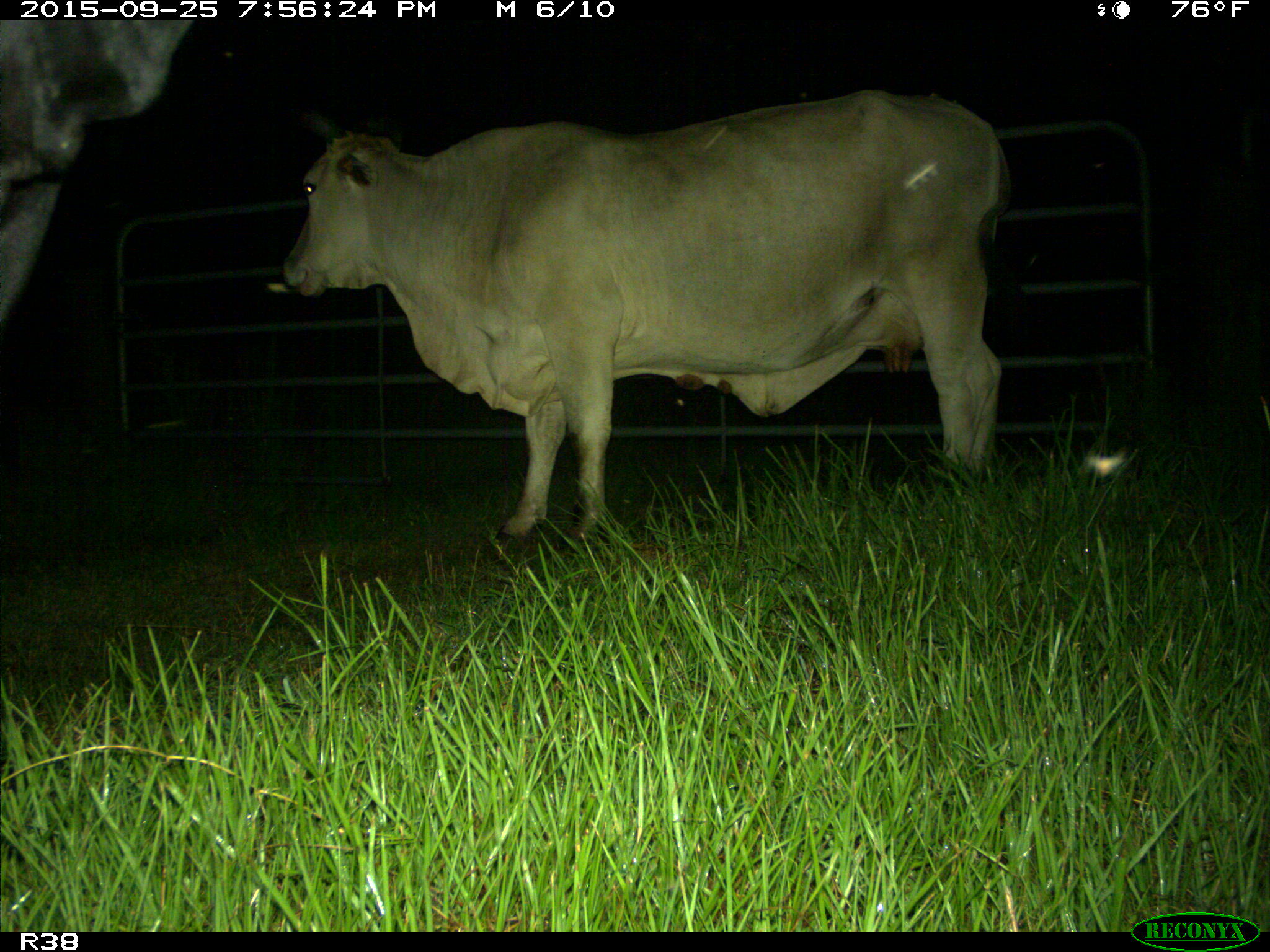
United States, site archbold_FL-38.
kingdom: Animalia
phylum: Chordata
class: Mammalia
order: Artiodactyla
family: Bovidae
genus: Bos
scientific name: Bos taurus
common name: domestic cow